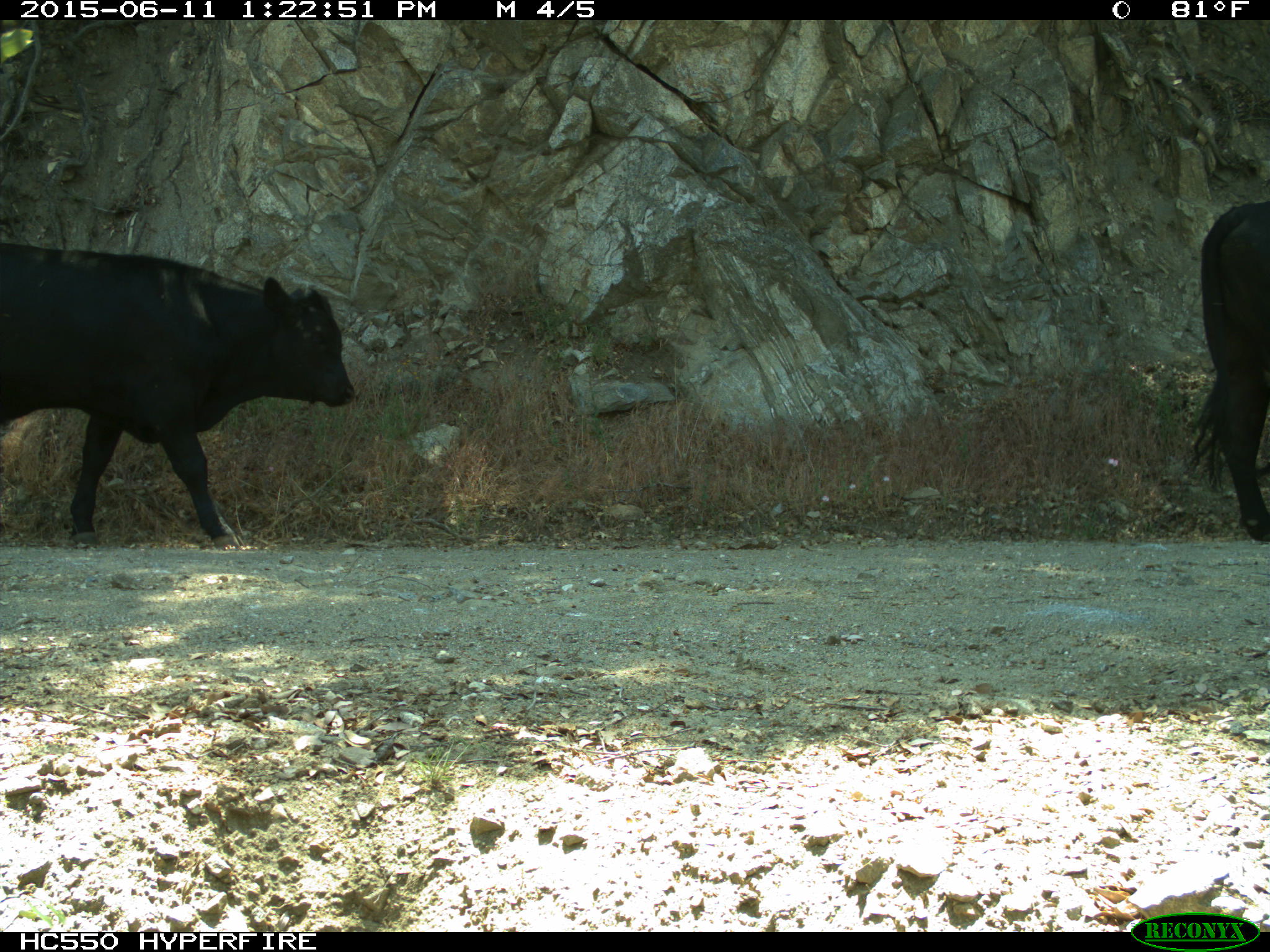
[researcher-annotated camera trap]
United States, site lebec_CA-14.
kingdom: Animalia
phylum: Chordata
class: Mammalia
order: Artiodactyla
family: Bovidae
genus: Bos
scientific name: Bos taurus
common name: domestic cow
Bos taurus (domestic cow).